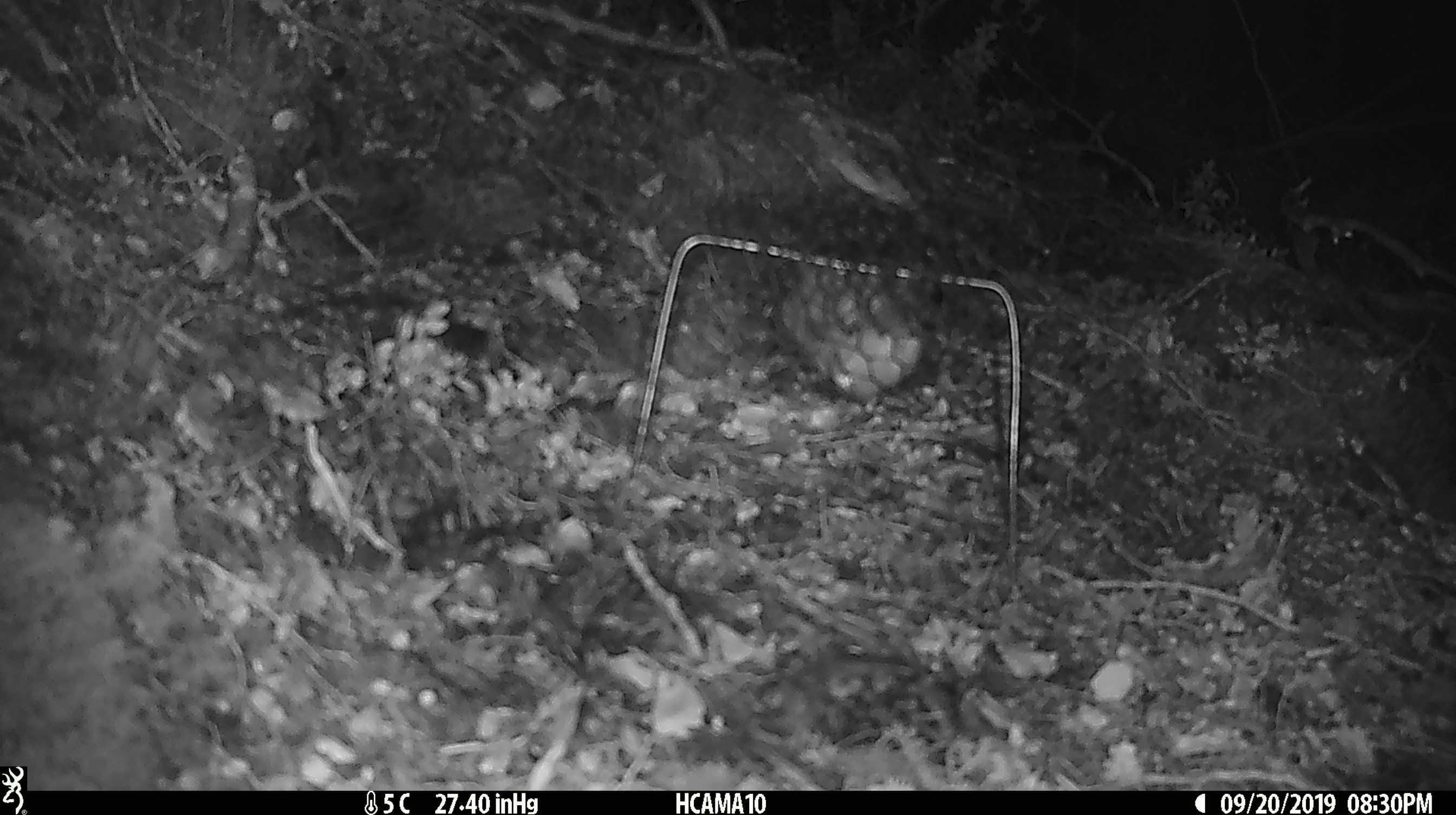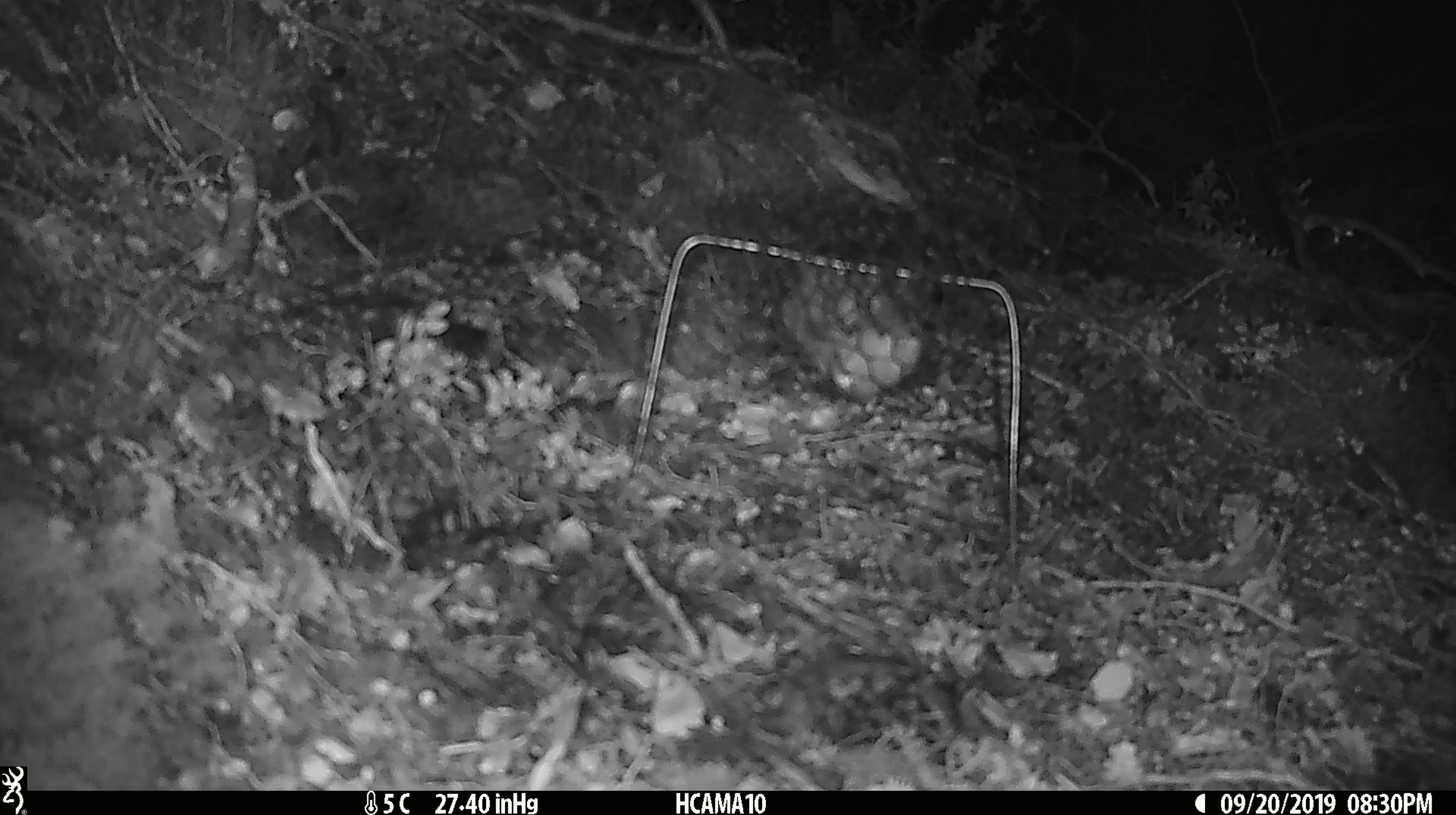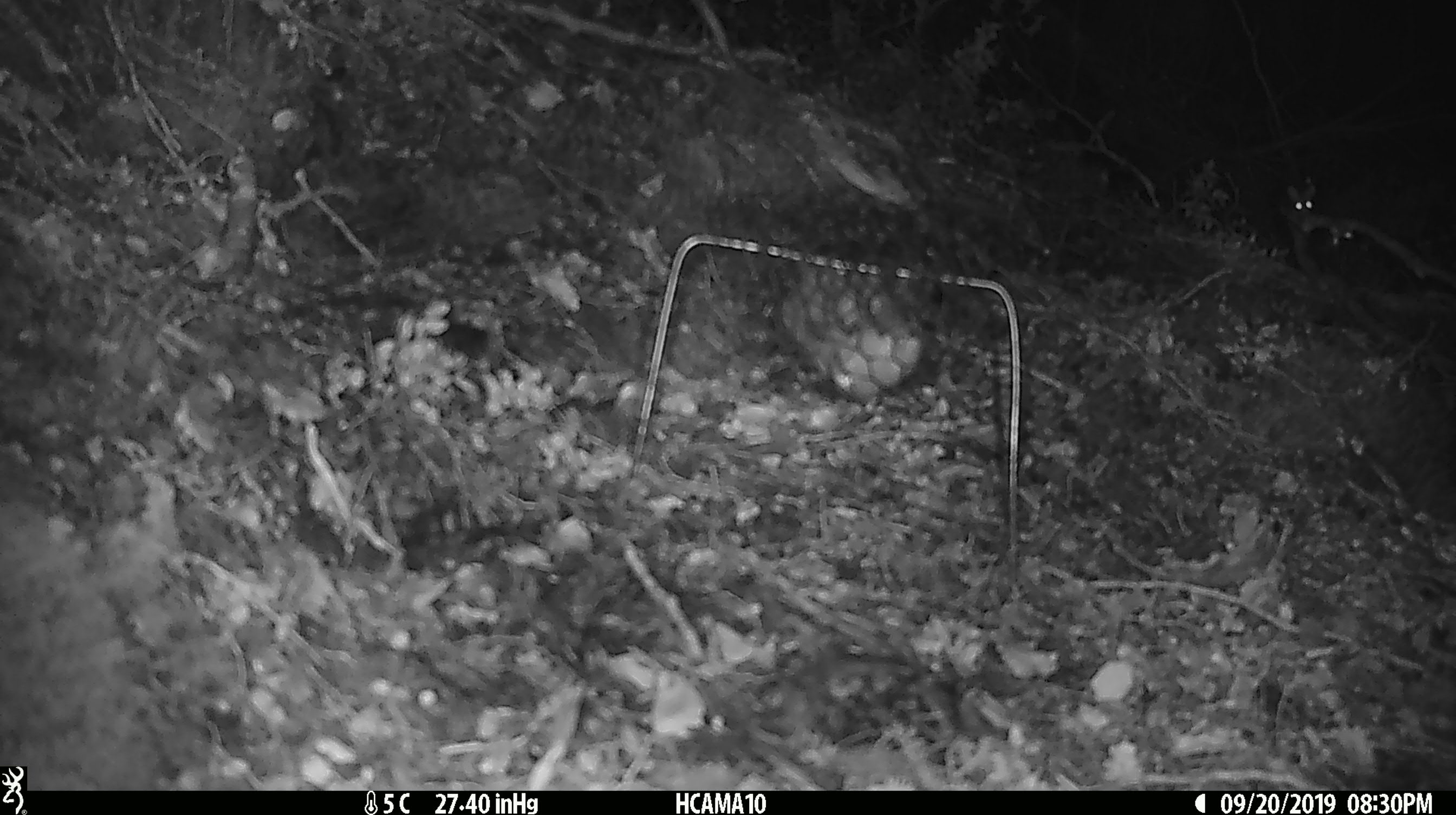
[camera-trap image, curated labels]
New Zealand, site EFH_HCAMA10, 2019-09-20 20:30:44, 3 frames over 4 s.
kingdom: Animalia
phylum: Chordata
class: Mammalia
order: Rodentia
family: Muridae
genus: Mus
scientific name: Mus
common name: mouse